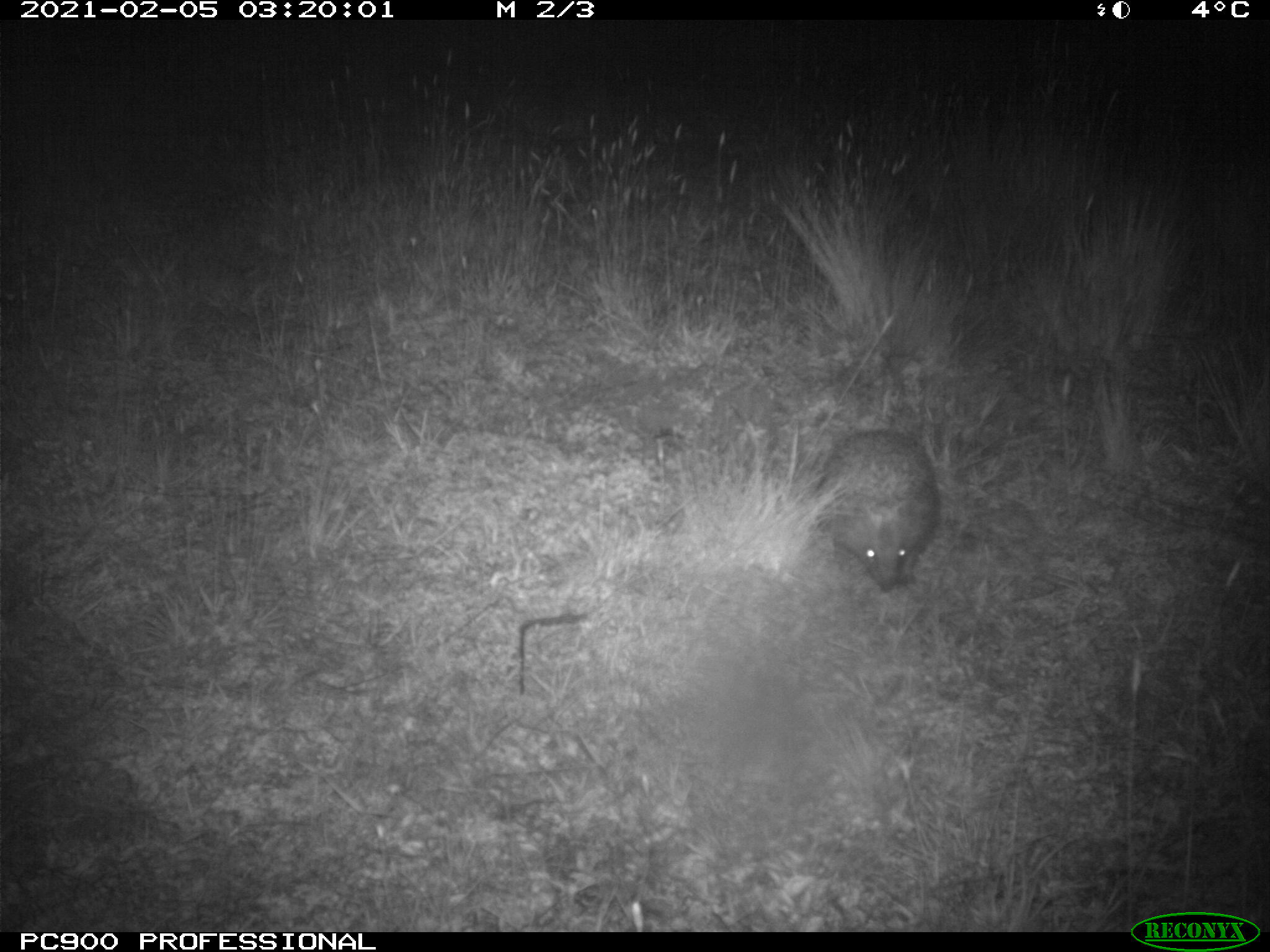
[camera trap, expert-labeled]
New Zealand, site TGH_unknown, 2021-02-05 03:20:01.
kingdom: Animalia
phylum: Chordata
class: Mammalia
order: Eulipotyphla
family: Erinaceidae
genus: Erinaceus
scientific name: Erinaceus europaeus europaeus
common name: european hedgehog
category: hedgehog